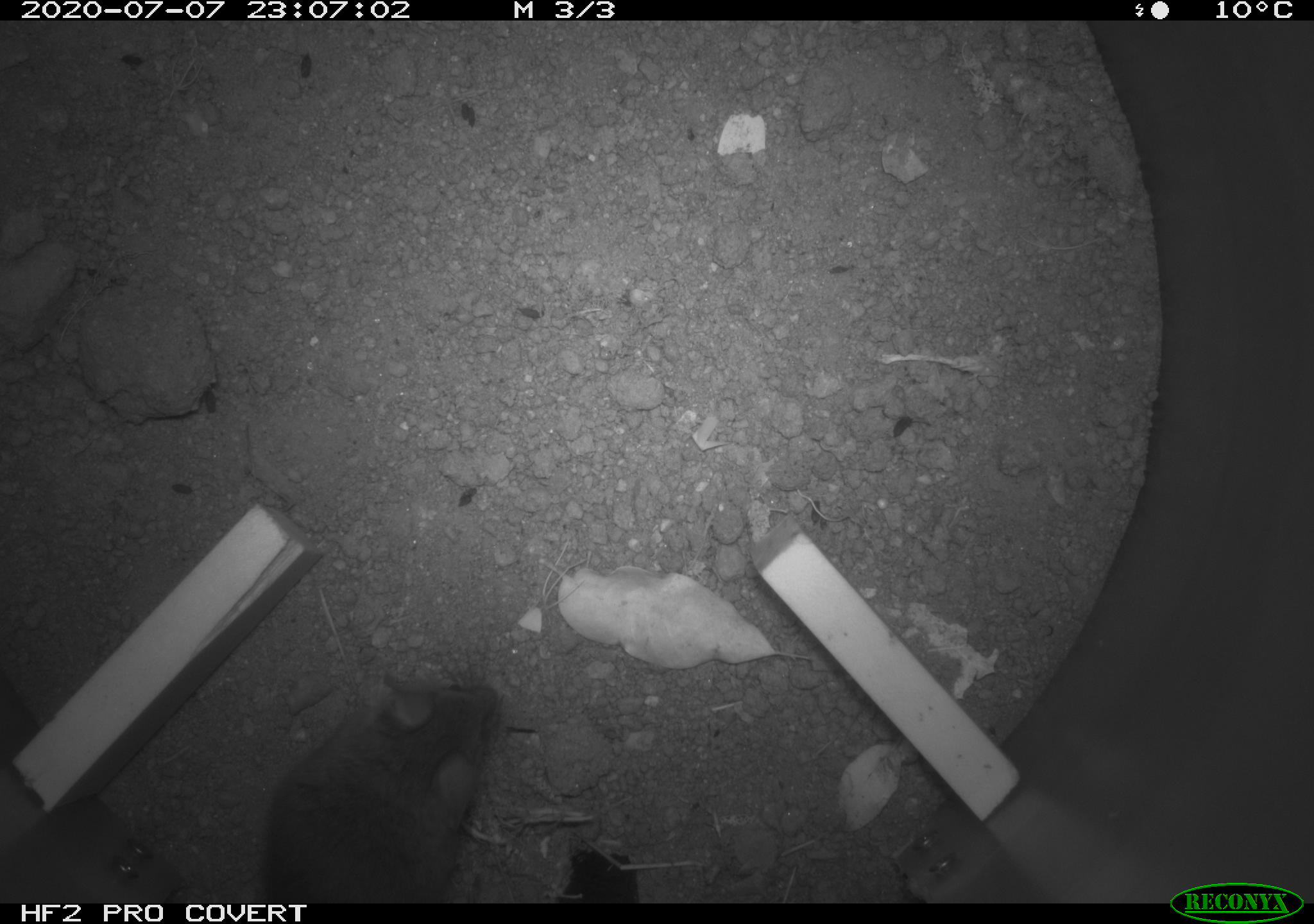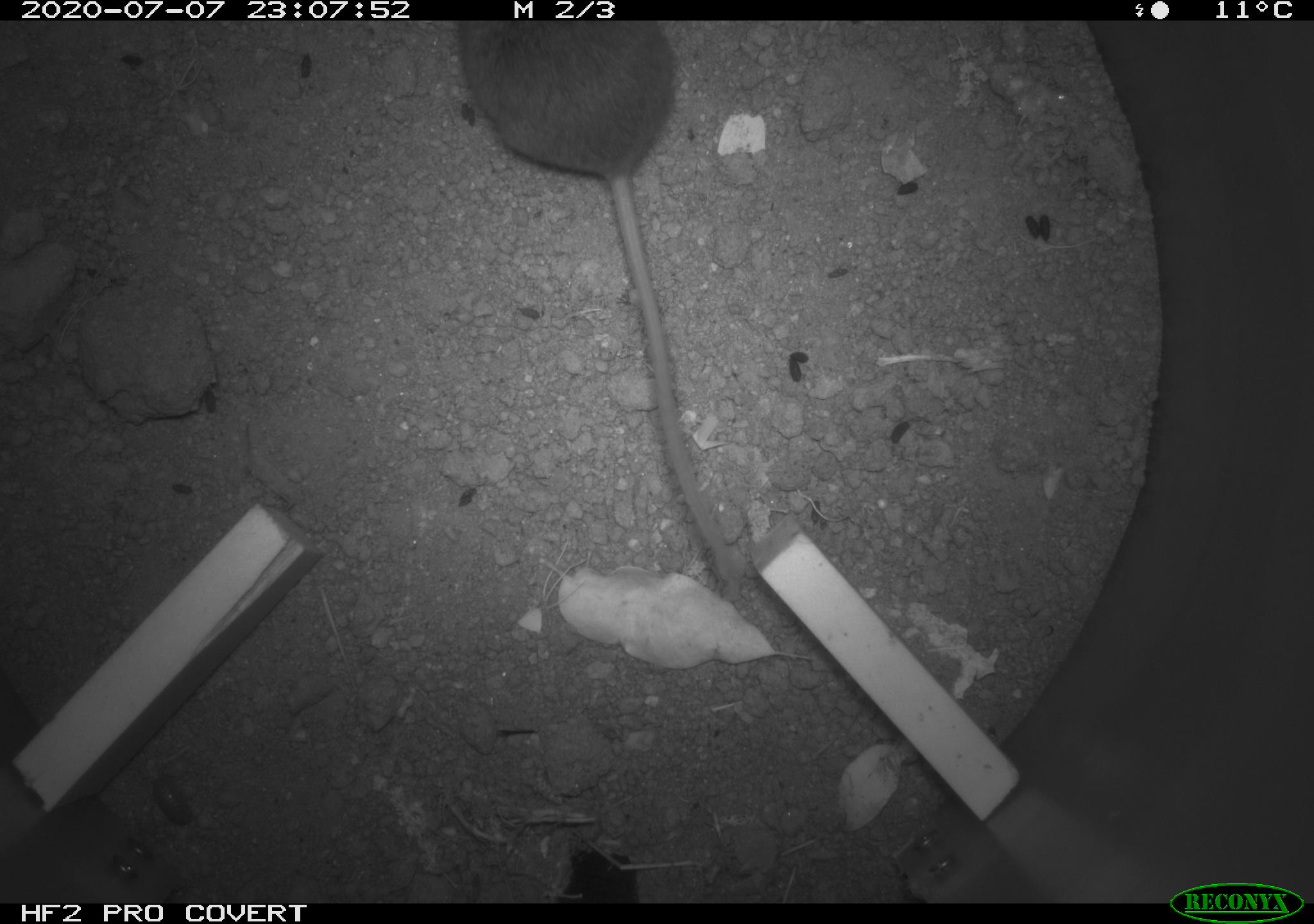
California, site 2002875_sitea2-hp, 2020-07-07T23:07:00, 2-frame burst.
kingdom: Animalia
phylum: Chordata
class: Mammalia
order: Rodentia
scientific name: Rodentia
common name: rodent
Rodent (Rodentia).